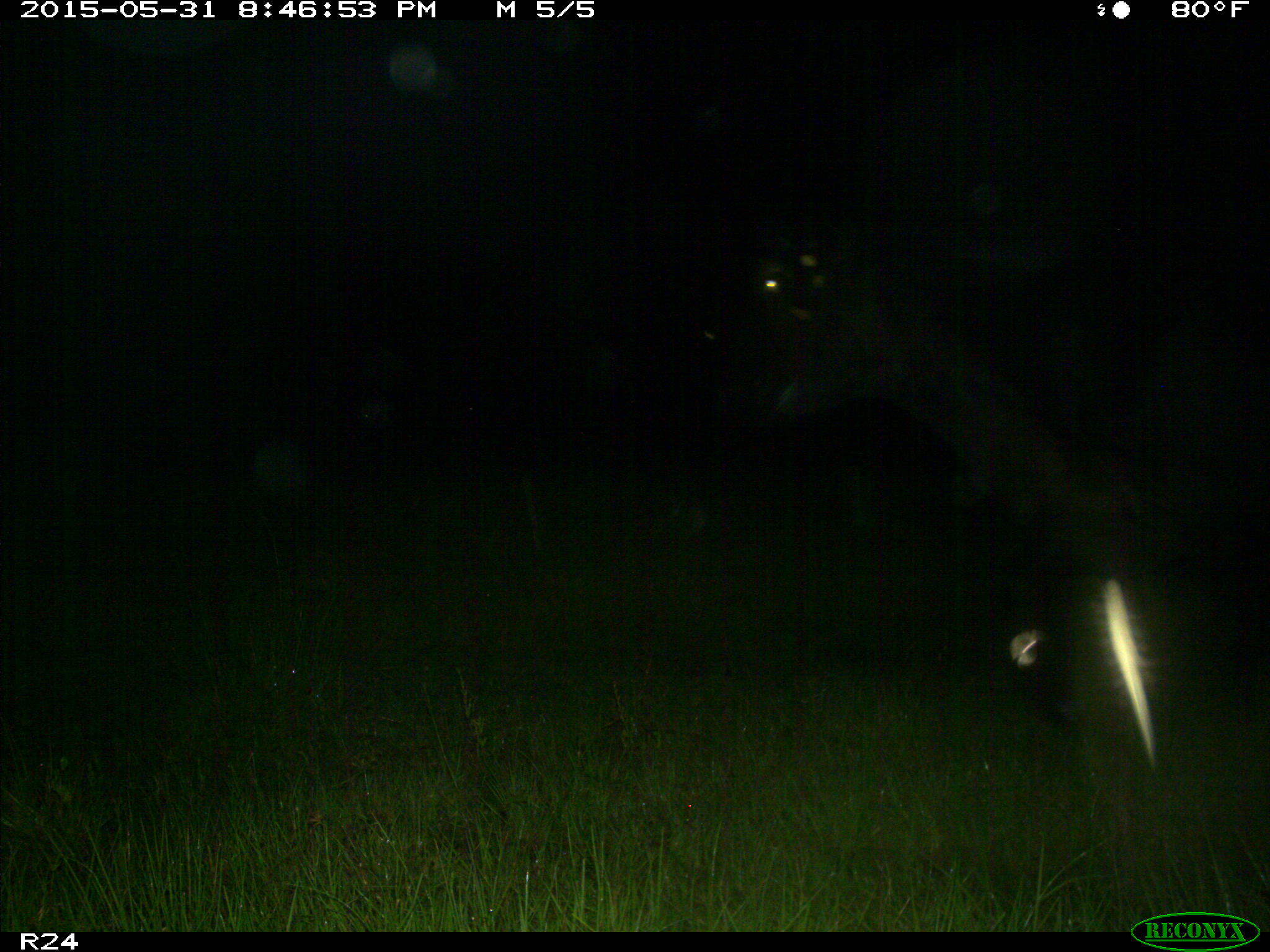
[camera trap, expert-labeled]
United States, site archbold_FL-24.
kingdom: Animalia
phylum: Chordata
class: Mammalia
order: Artiodactyla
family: Bovidae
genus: Bos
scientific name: Bos taurus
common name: domestic cow